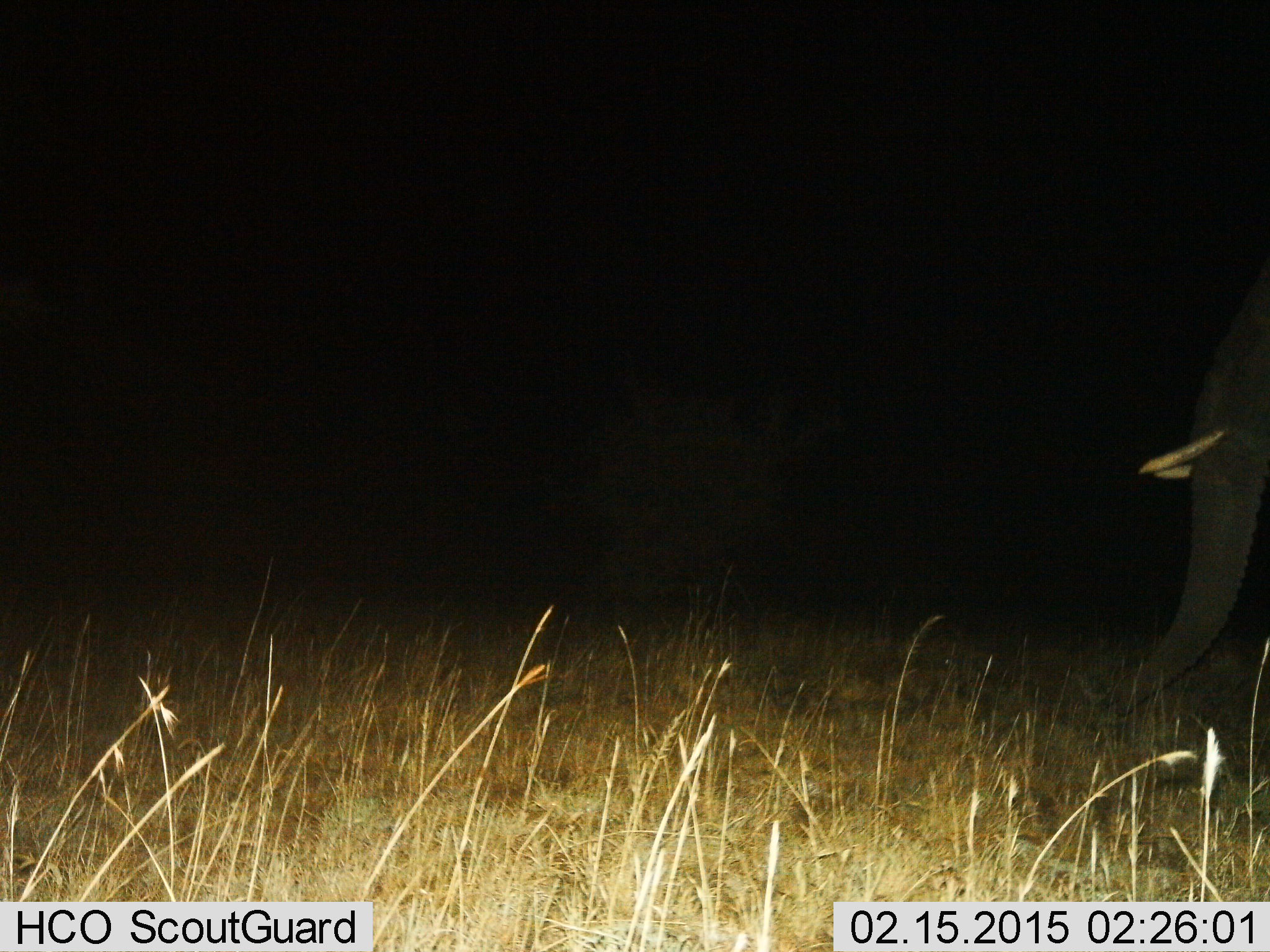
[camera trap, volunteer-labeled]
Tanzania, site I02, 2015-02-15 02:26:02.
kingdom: Animalia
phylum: Chordata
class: Mammalia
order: Proboscidea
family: Elephantidae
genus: Loxodonta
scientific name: Loxodonta africana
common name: african bush elephant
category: elephant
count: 1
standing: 60%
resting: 0%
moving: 50%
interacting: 0%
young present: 0%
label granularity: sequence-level